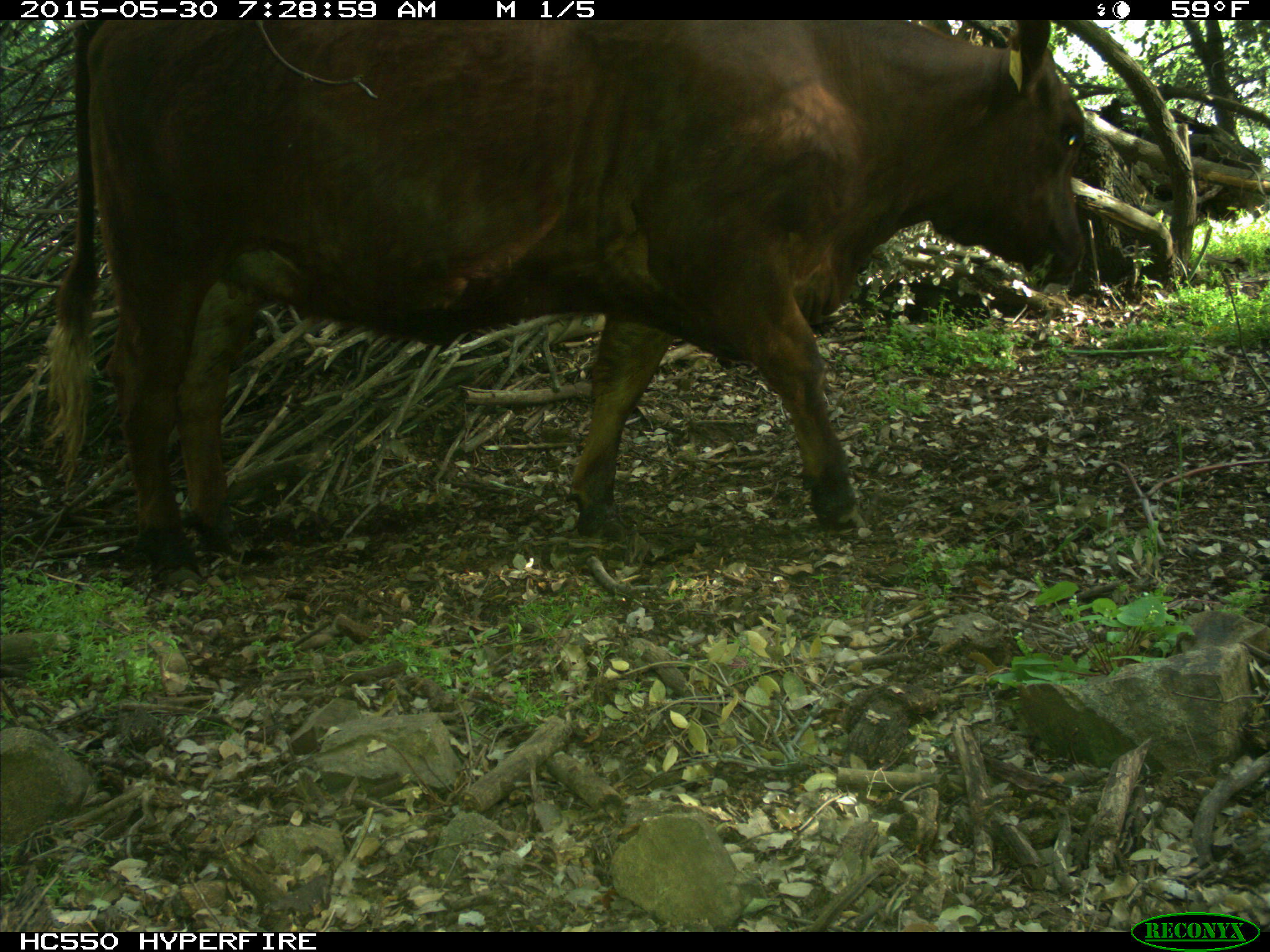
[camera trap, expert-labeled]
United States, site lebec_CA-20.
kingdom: Animalia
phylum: Chordata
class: Mammalia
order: Artiodactyla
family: Bovidae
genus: Bos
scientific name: Bos taurus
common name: domestic cow